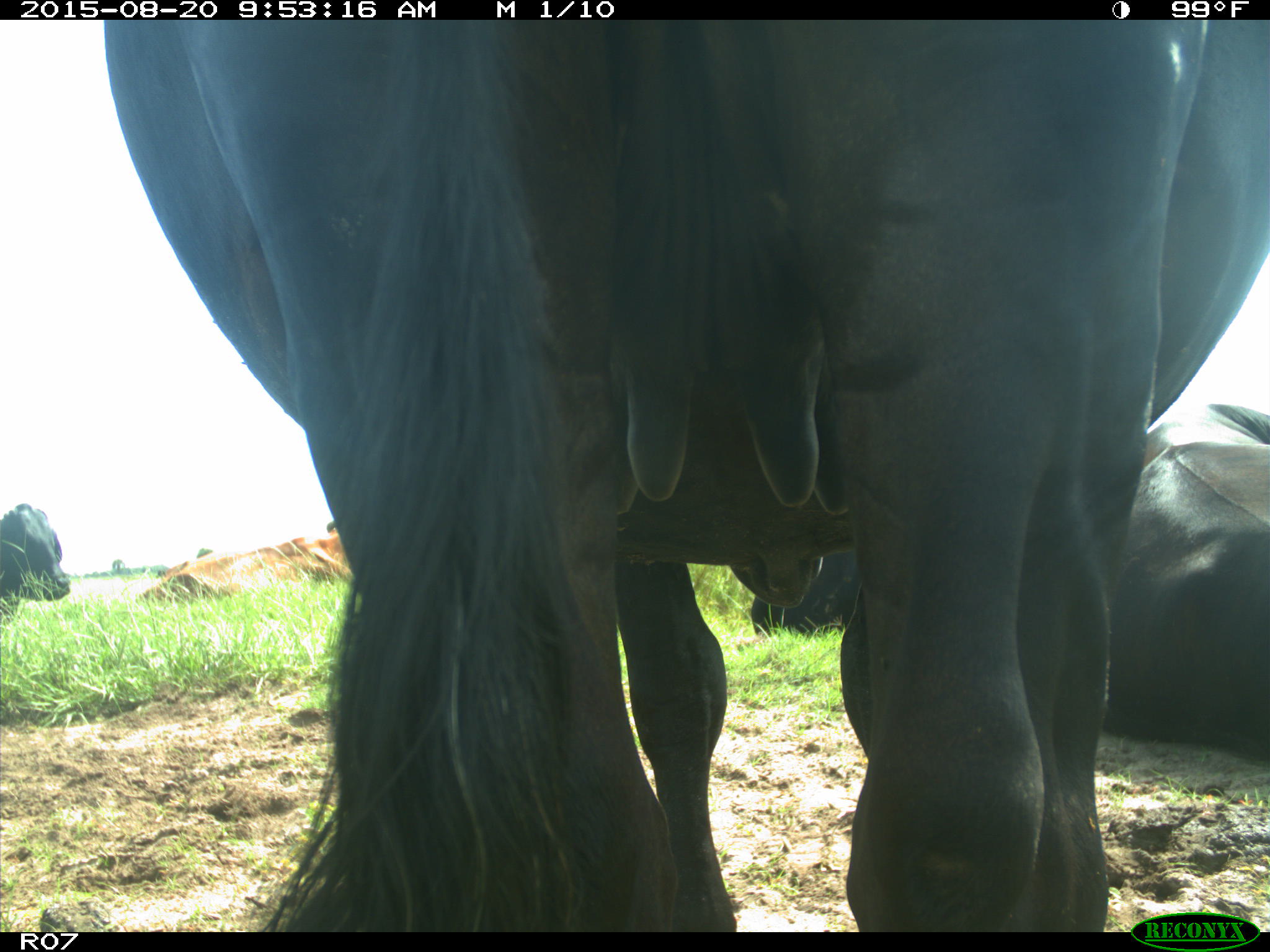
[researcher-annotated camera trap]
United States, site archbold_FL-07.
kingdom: Animalia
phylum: Chordata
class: Mammalia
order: Artiodactyla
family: Bovidae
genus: Bos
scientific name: Bos taurus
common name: domestic cow